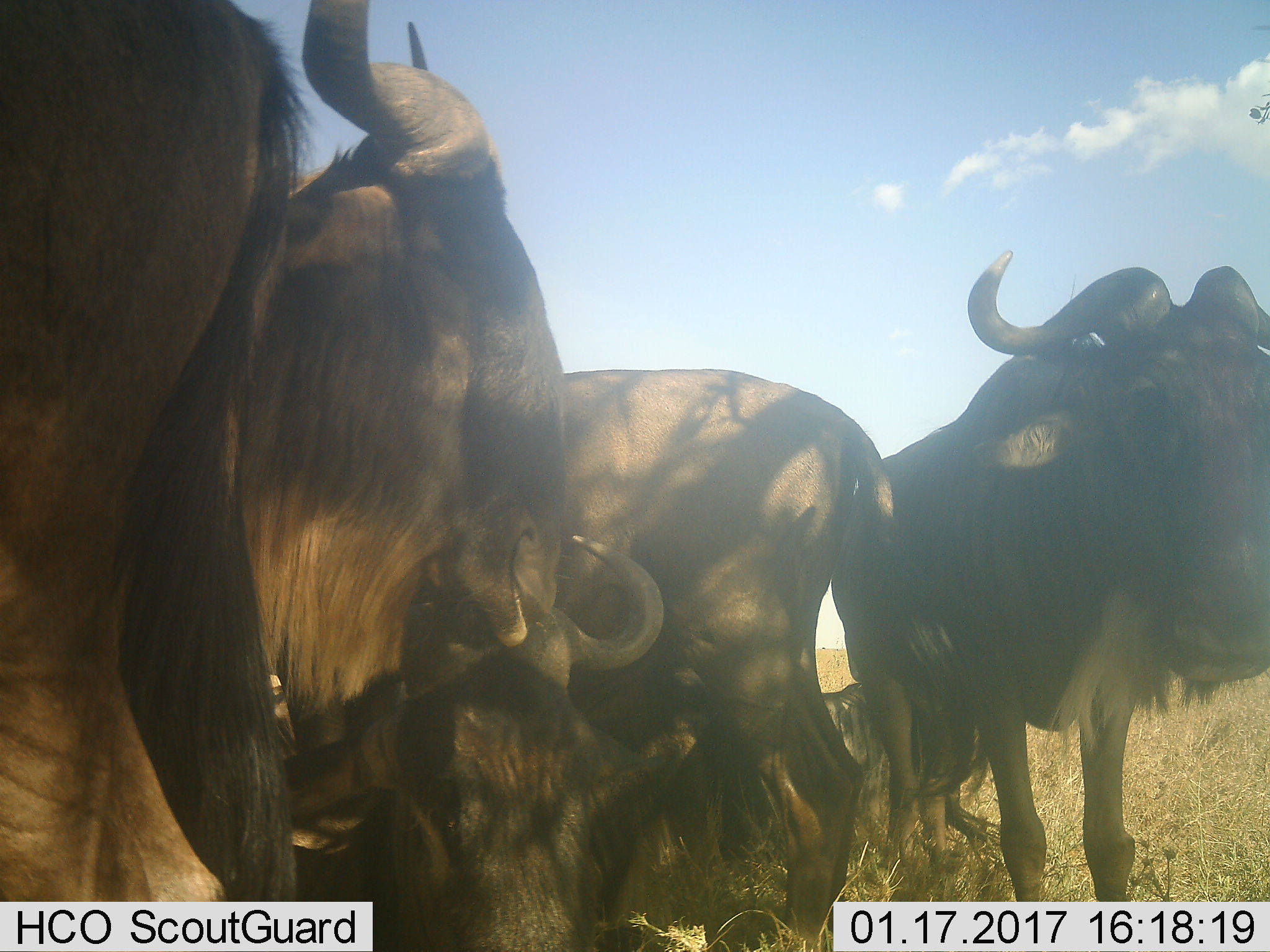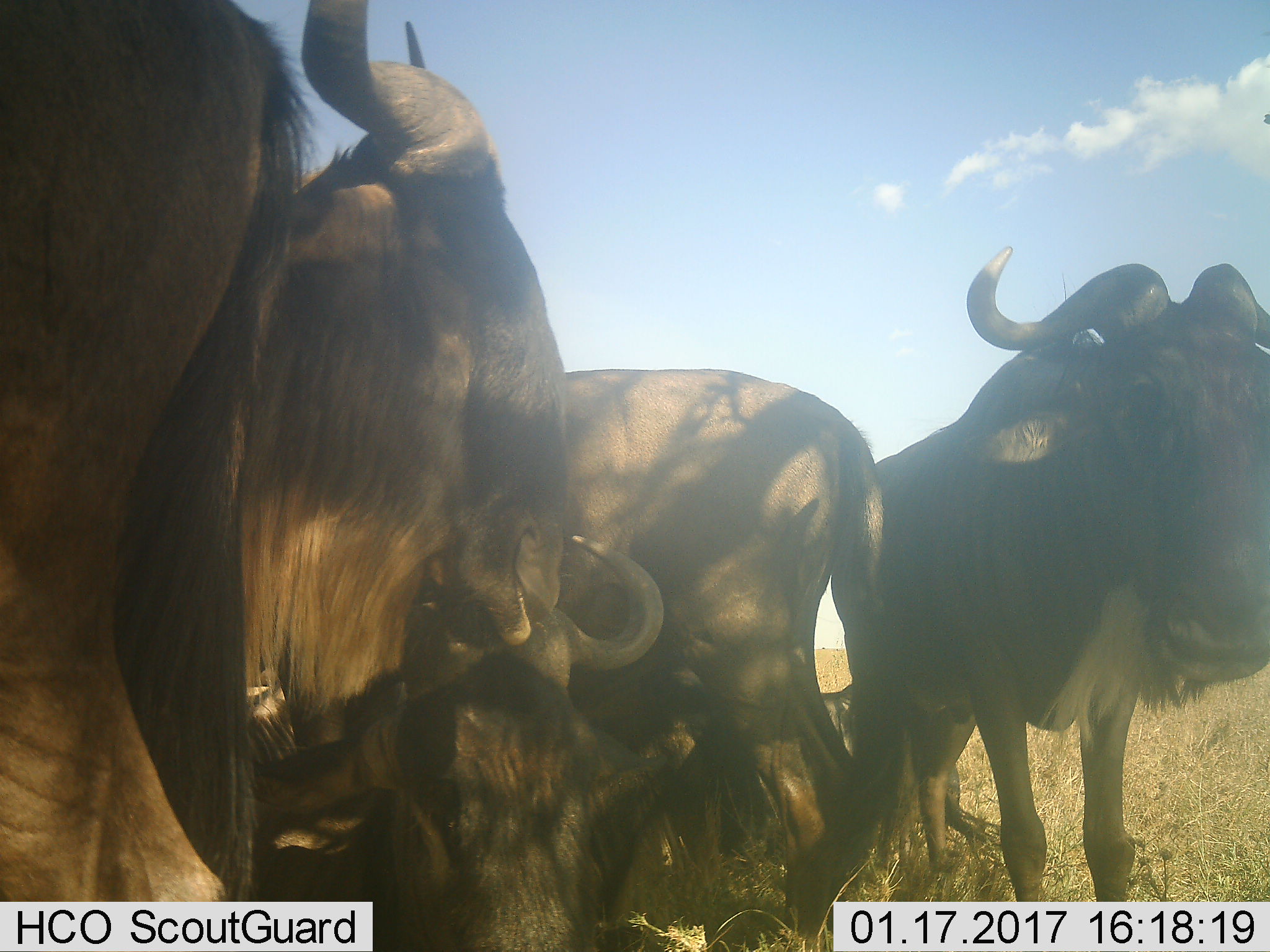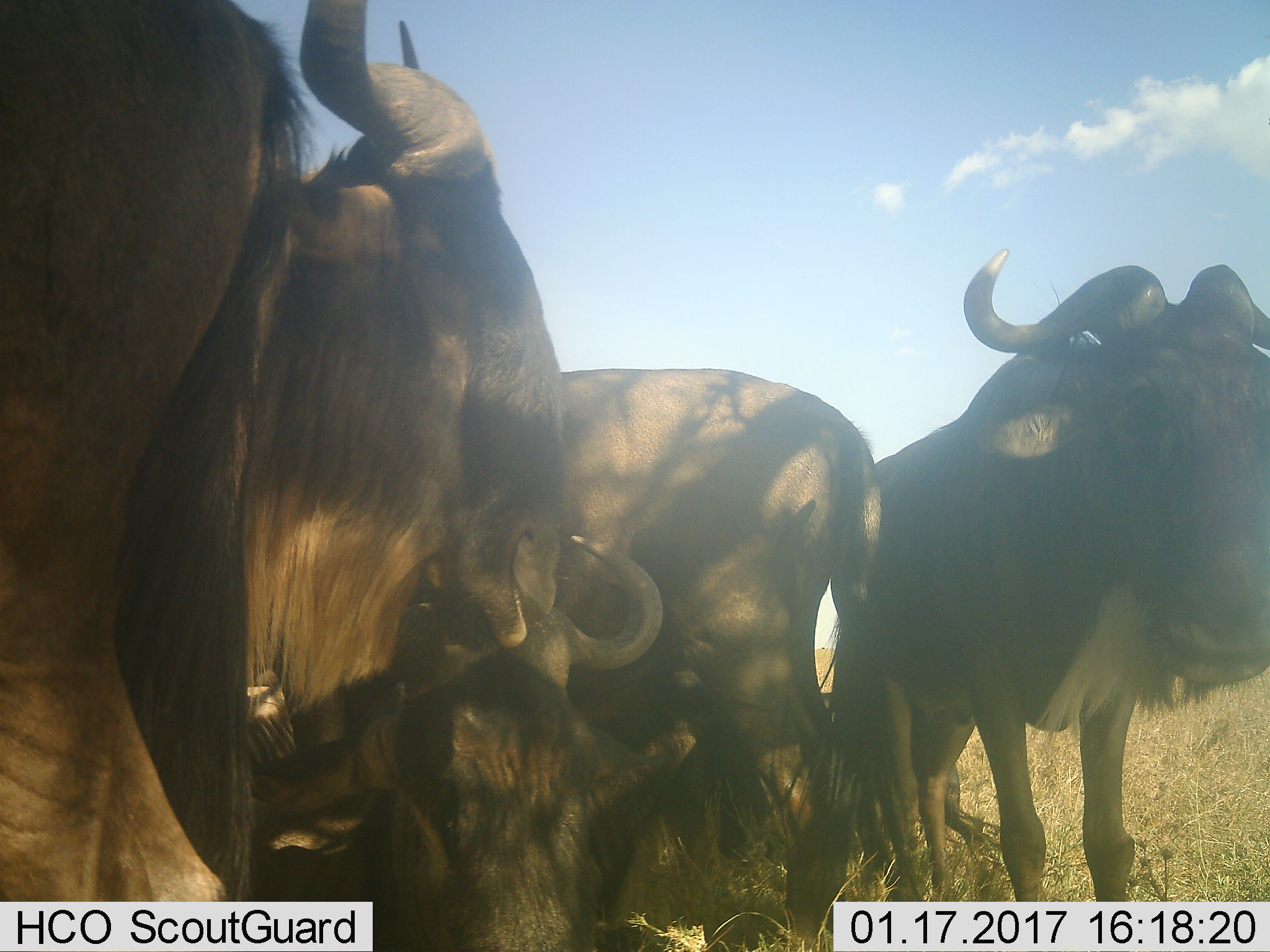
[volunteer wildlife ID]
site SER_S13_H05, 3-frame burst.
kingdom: Animalia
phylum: Chordata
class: Mammalia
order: Artiodactyla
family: Bovidae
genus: Connochaetes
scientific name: Connochaetes taurinus taurinus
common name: blue wildebeest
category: wildebeestblue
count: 6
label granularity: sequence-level